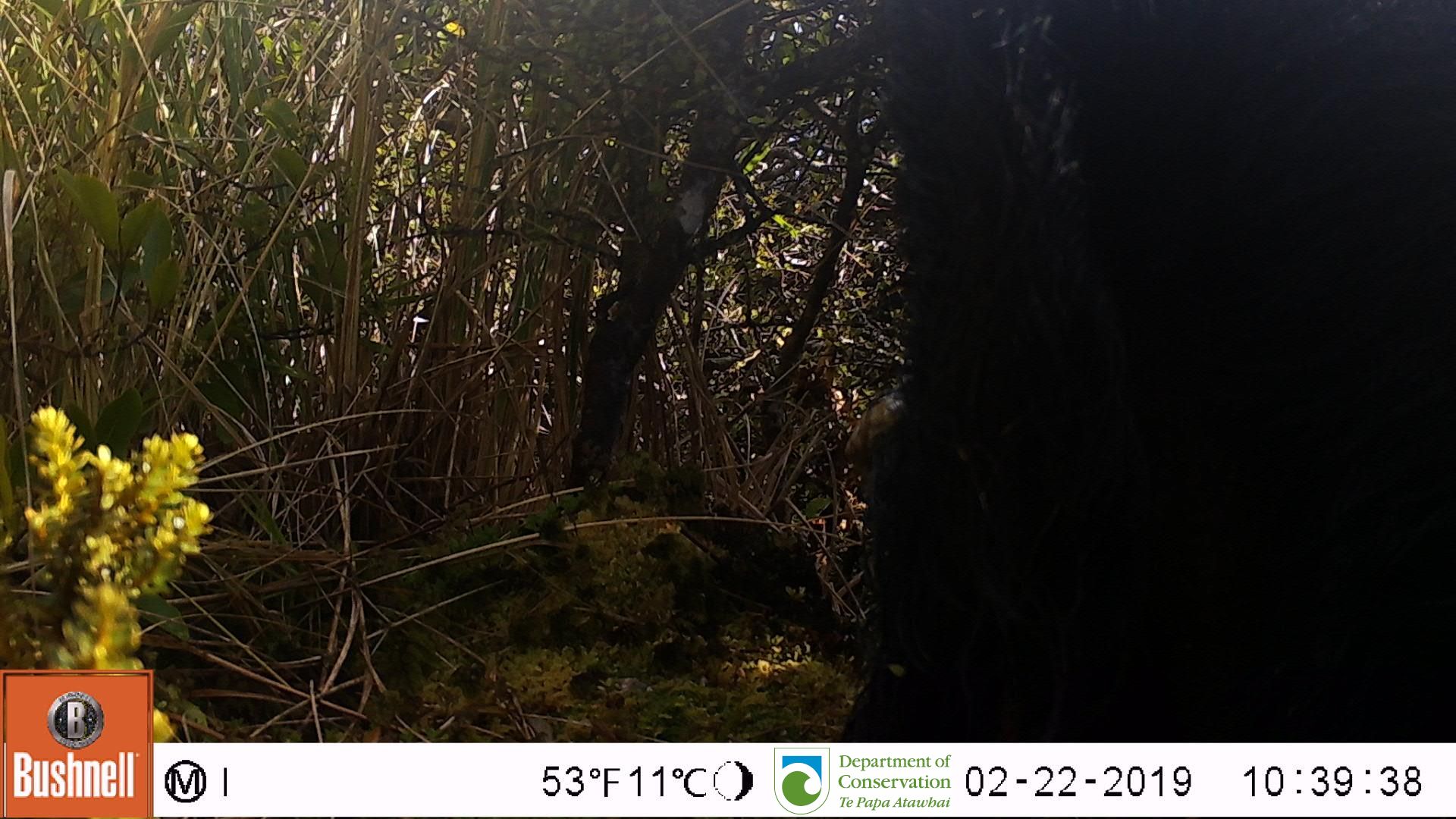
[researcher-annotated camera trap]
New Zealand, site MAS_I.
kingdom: Animalia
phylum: Chordata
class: Mammalia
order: Artiodactyla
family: Suidae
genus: Sus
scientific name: Sus scrofa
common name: pig